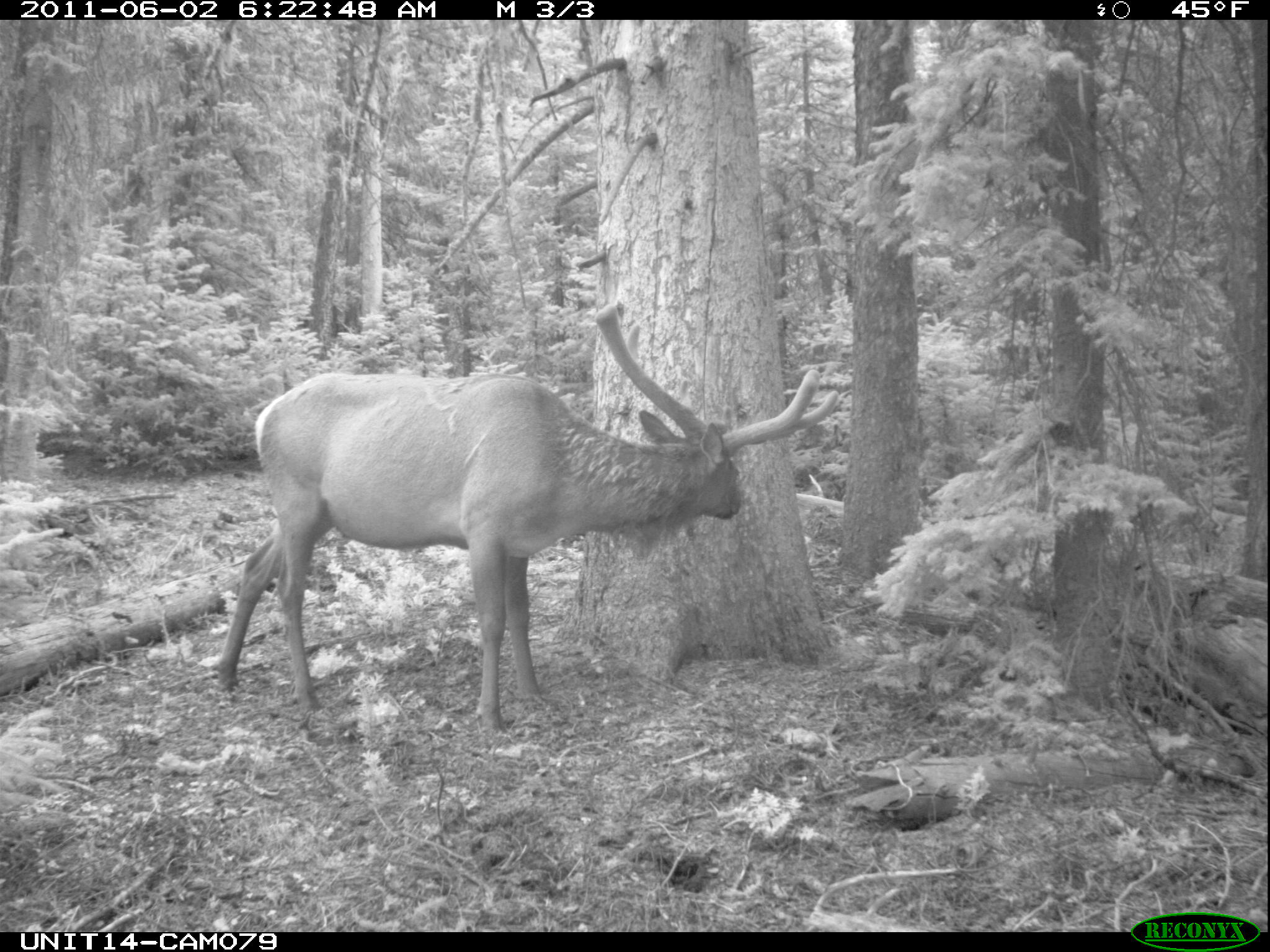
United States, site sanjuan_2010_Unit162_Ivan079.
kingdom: Animalia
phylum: Chordata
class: Mammalia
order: Artiodactyla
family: Cervidae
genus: Cervus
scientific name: Cervus elaphus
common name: red deer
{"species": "Cervus elaphus (red deer)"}